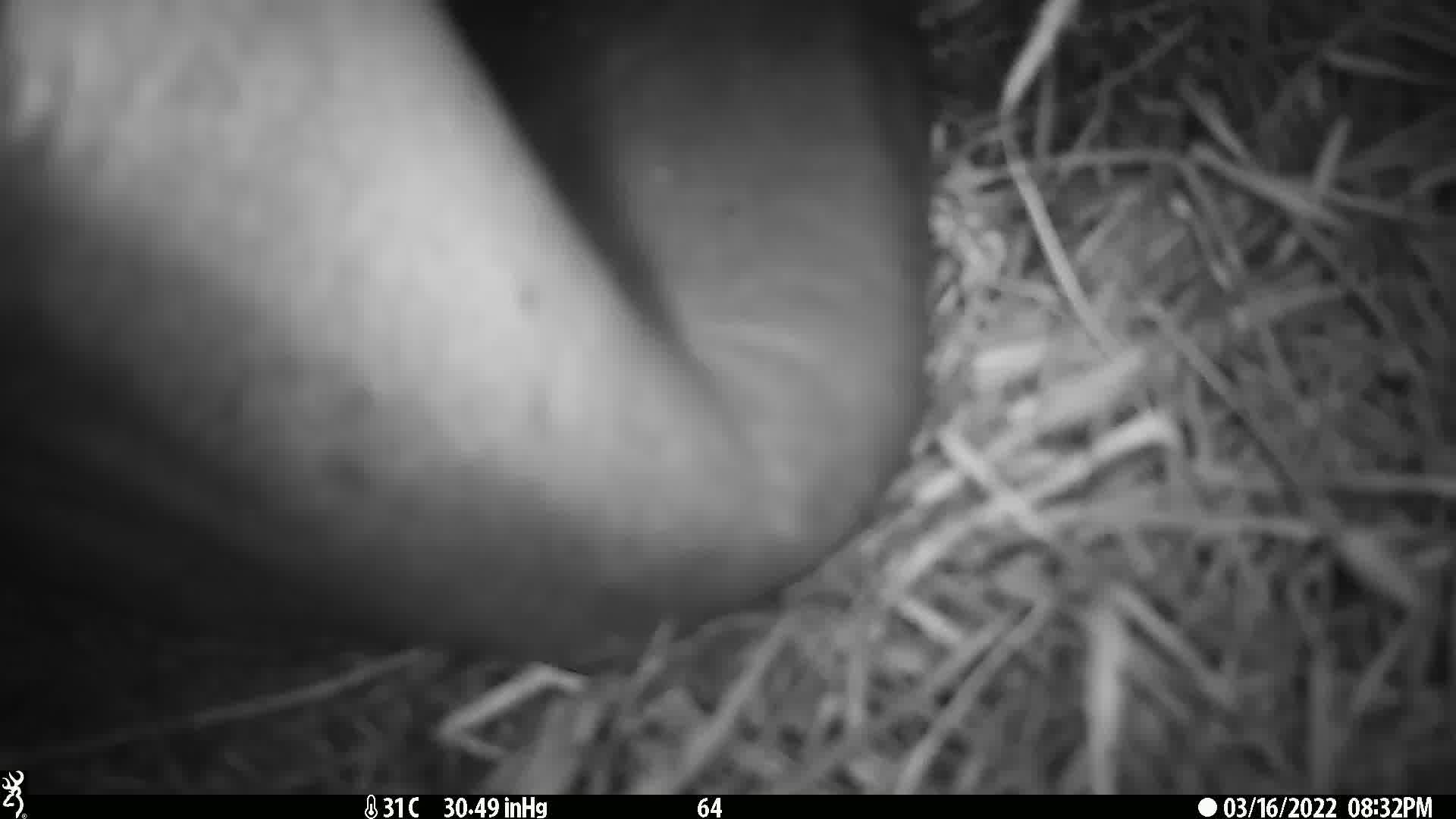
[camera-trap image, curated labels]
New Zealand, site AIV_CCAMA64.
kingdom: Animalia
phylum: Chordata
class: Mammalia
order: Carnivora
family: Otariidae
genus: Phocarctos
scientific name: Phocarctos hookeri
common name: new zealand sea lion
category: sealion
Sealion (new zealand sea lion) (Phocarctos hookeri).